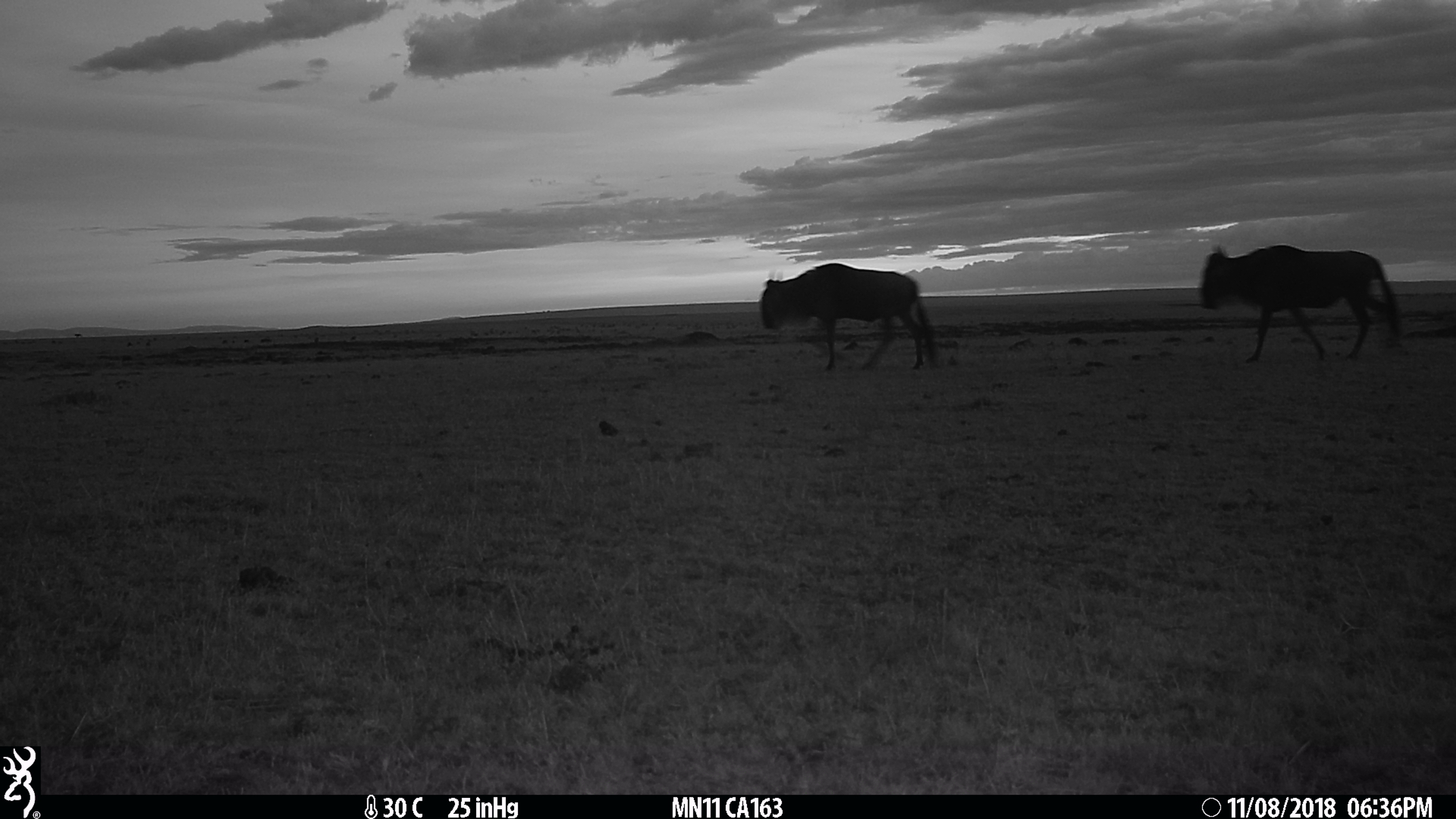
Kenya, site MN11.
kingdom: Animalia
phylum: Chordata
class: Mammalia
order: Artiodactyla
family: Bovidae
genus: Connochaetes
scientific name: Connochaetes taurinus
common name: blue wildebeest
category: wildebeest